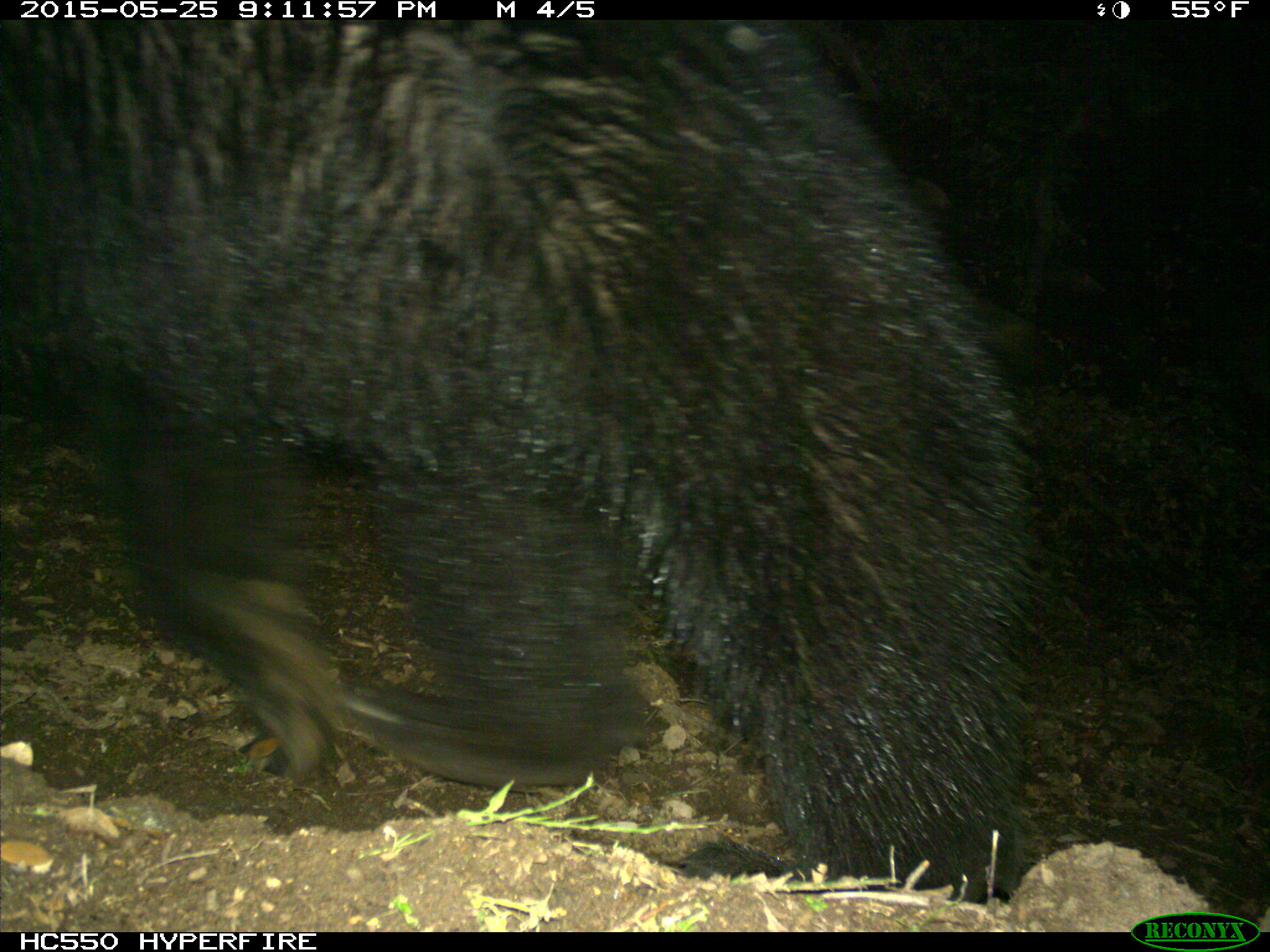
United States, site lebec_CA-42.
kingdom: Animalia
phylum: Chordata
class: Mammalia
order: Carnivora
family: Ursidae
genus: Ursus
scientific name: Ursus americanus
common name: american black bear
Ursus americanus (american black bear).